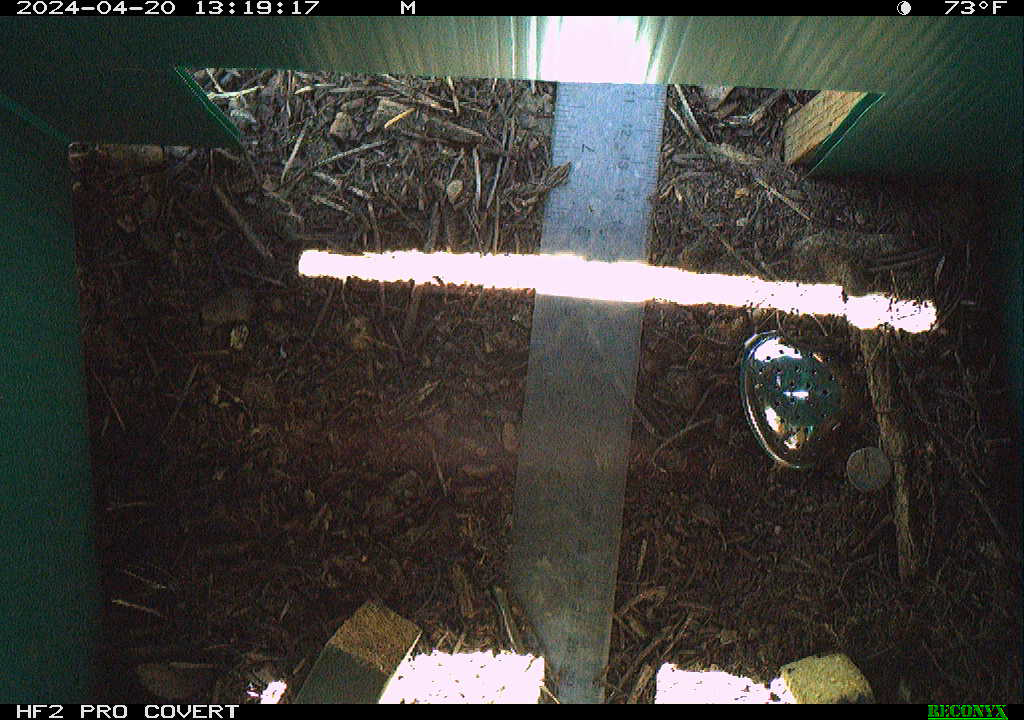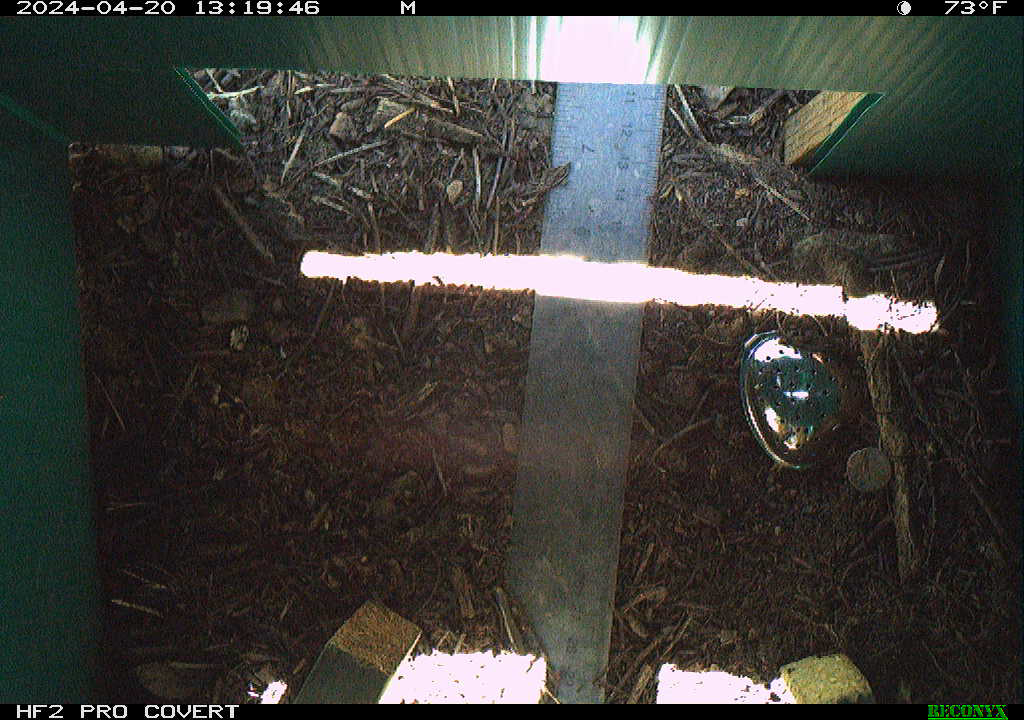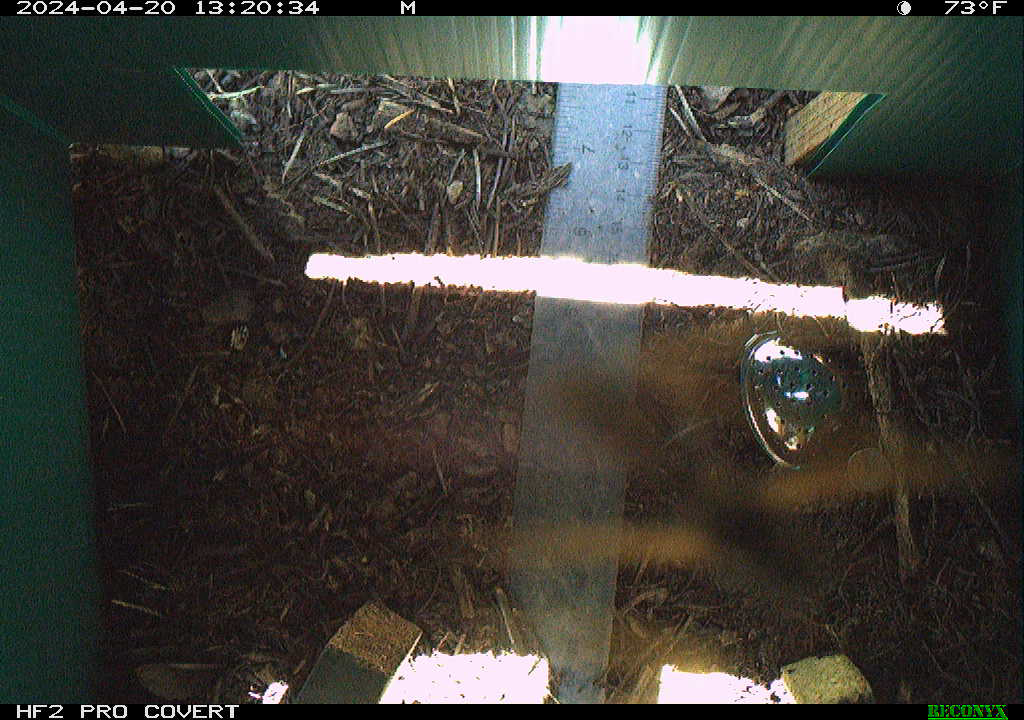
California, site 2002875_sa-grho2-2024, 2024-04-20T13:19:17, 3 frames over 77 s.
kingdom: Animalia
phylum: Arthropoda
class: Insecta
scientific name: Insecta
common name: insect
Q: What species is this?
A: Insect (Insecta).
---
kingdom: Animalia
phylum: Arthropoda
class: Insecta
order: Hymenoptera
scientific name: Hymenoptera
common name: ants, bees, wasps, and sawflies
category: hymenoptera order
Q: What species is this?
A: Hymenoptera order (ants, bees, wasps, and sawflies) (Hymenoptera).